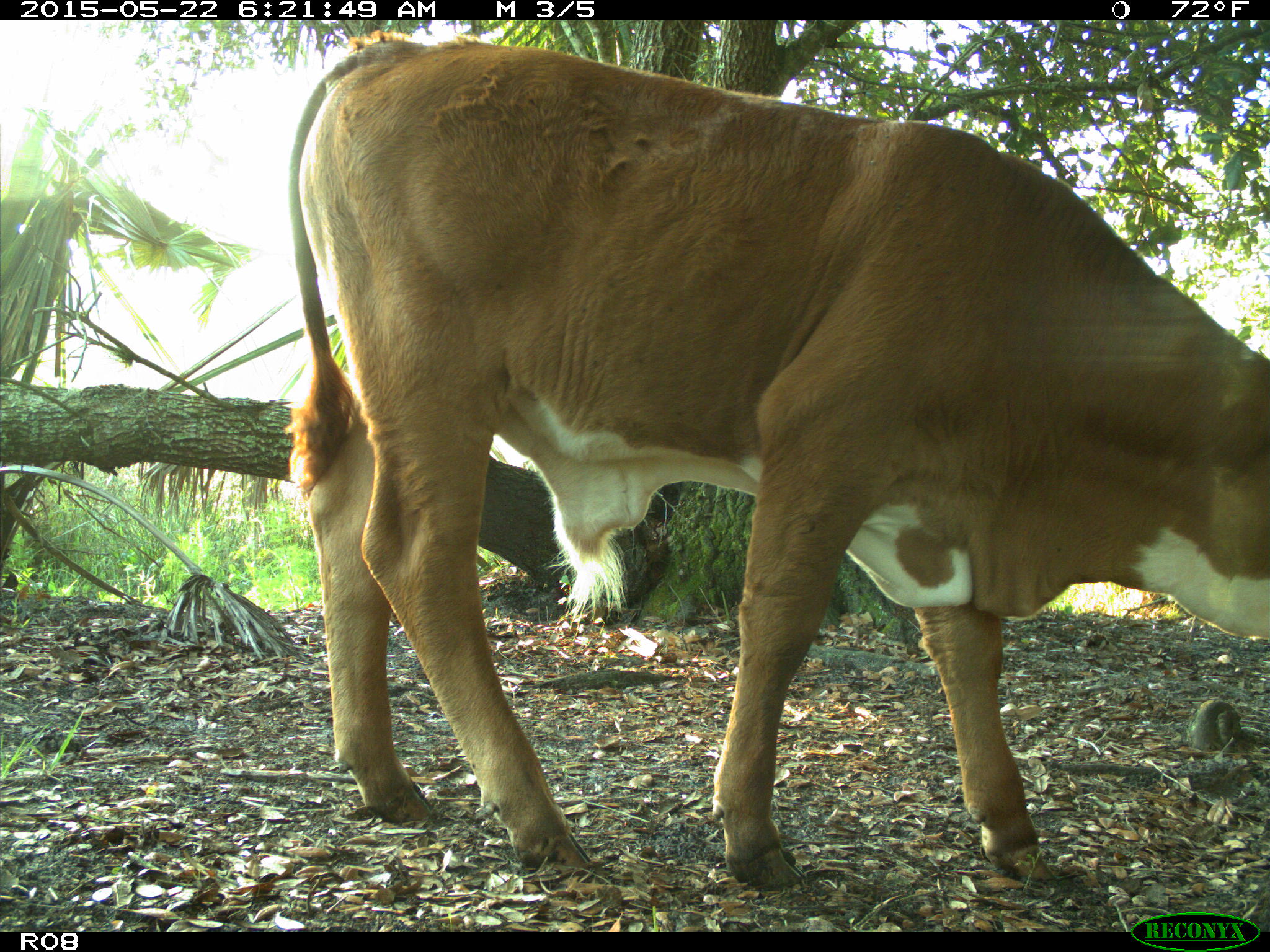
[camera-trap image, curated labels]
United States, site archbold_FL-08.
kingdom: Animalia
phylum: Chordata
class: Mammalia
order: Artiodactyla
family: Bovidae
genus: Bos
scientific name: Bos taurus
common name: domestic cow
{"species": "Bos taurus (domestic cow)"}